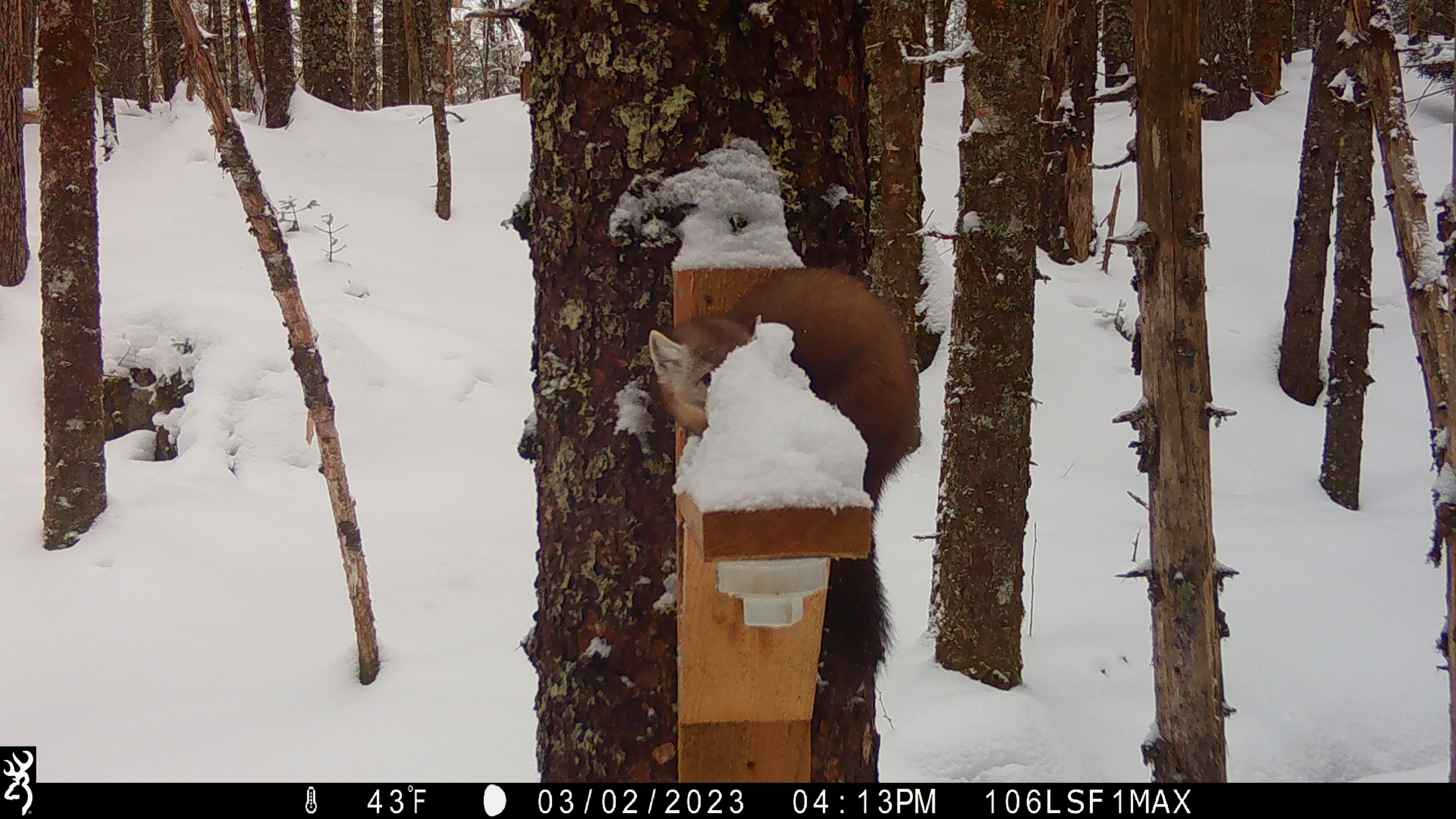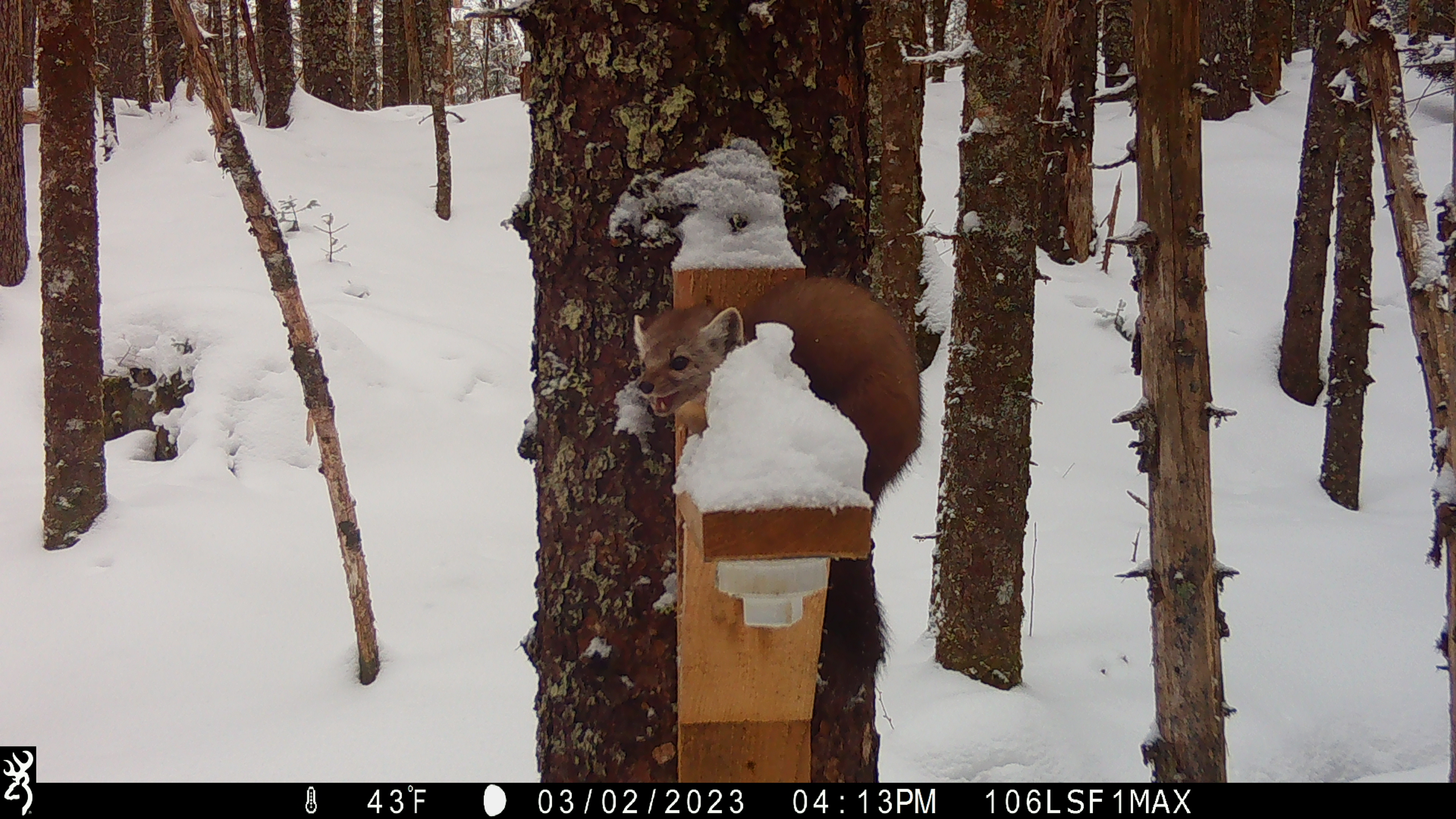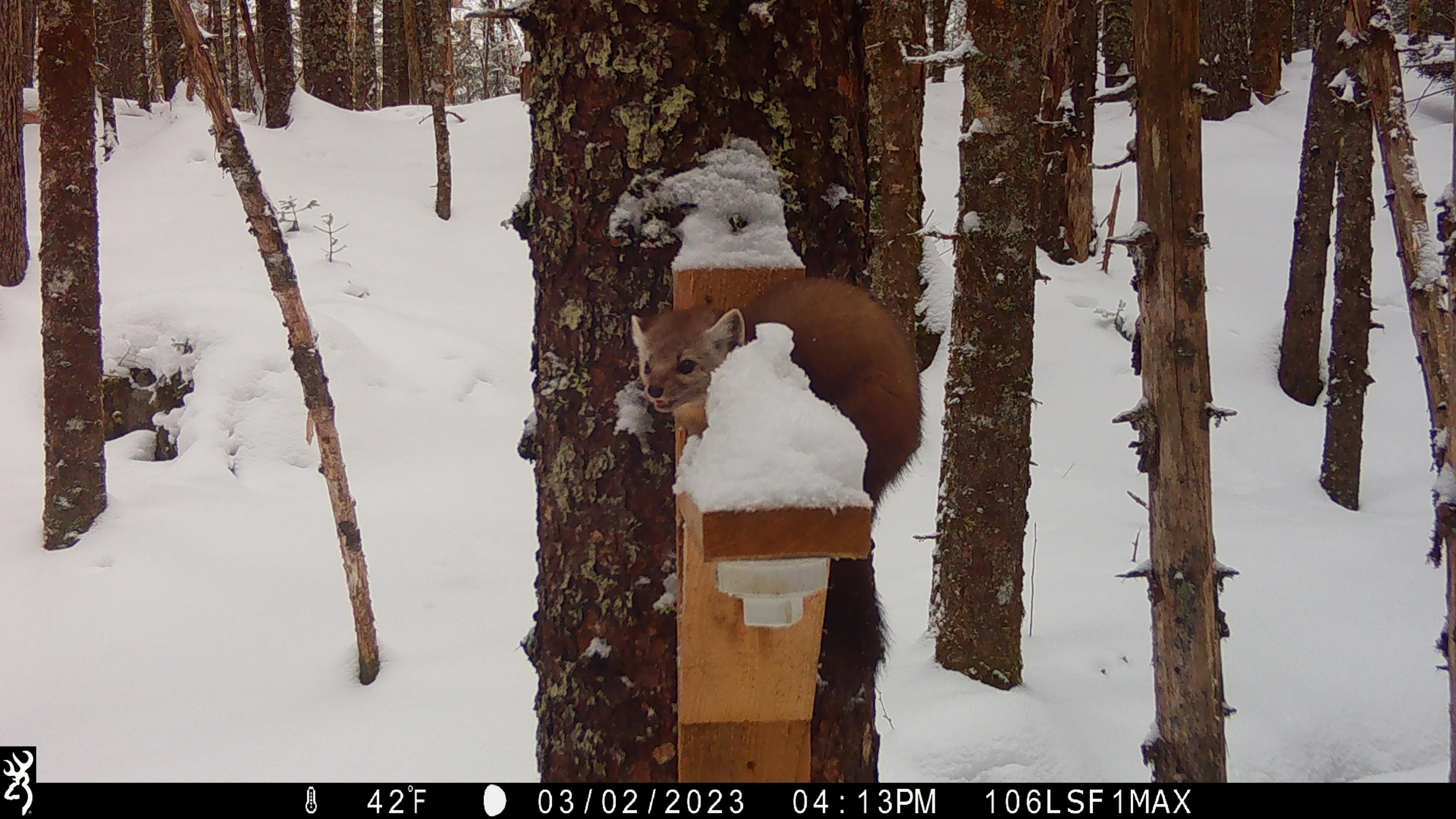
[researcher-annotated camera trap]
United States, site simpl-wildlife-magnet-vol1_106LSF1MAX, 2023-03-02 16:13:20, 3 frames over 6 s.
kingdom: Animalia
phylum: Chordata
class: Mammalia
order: Carnivora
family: Mustelidae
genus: Martes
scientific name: Martes americana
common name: american marten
American marten (Martes americana).